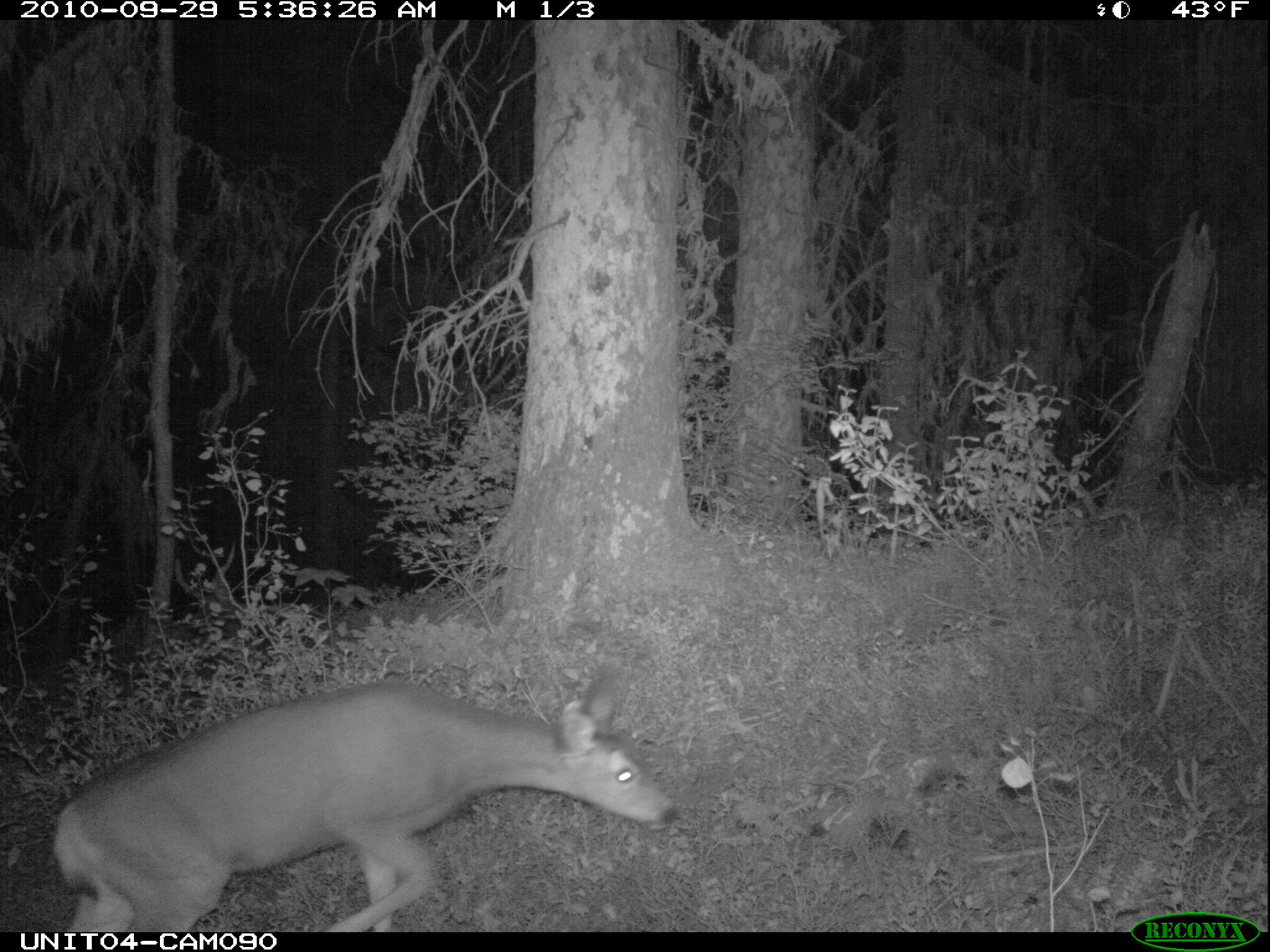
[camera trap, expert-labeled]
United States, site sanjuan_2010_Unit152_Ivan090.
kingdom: Animalia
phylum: Chordata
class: Mammalia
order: Artiodactyla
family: Cervidae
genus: Odocoileus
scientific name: Odocoileus hemionus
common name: mule deer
Odocoileus hemionus (mule deer).